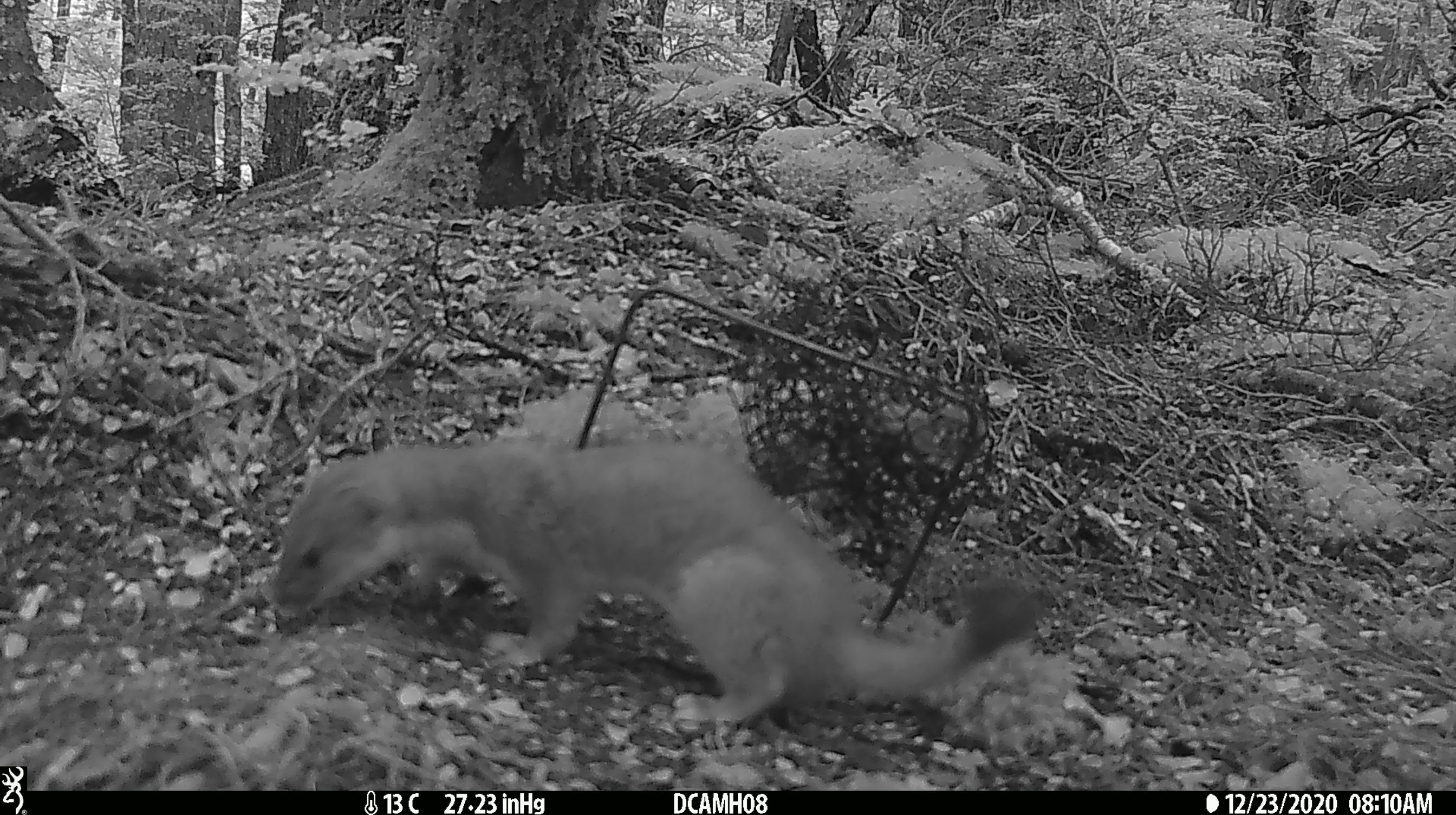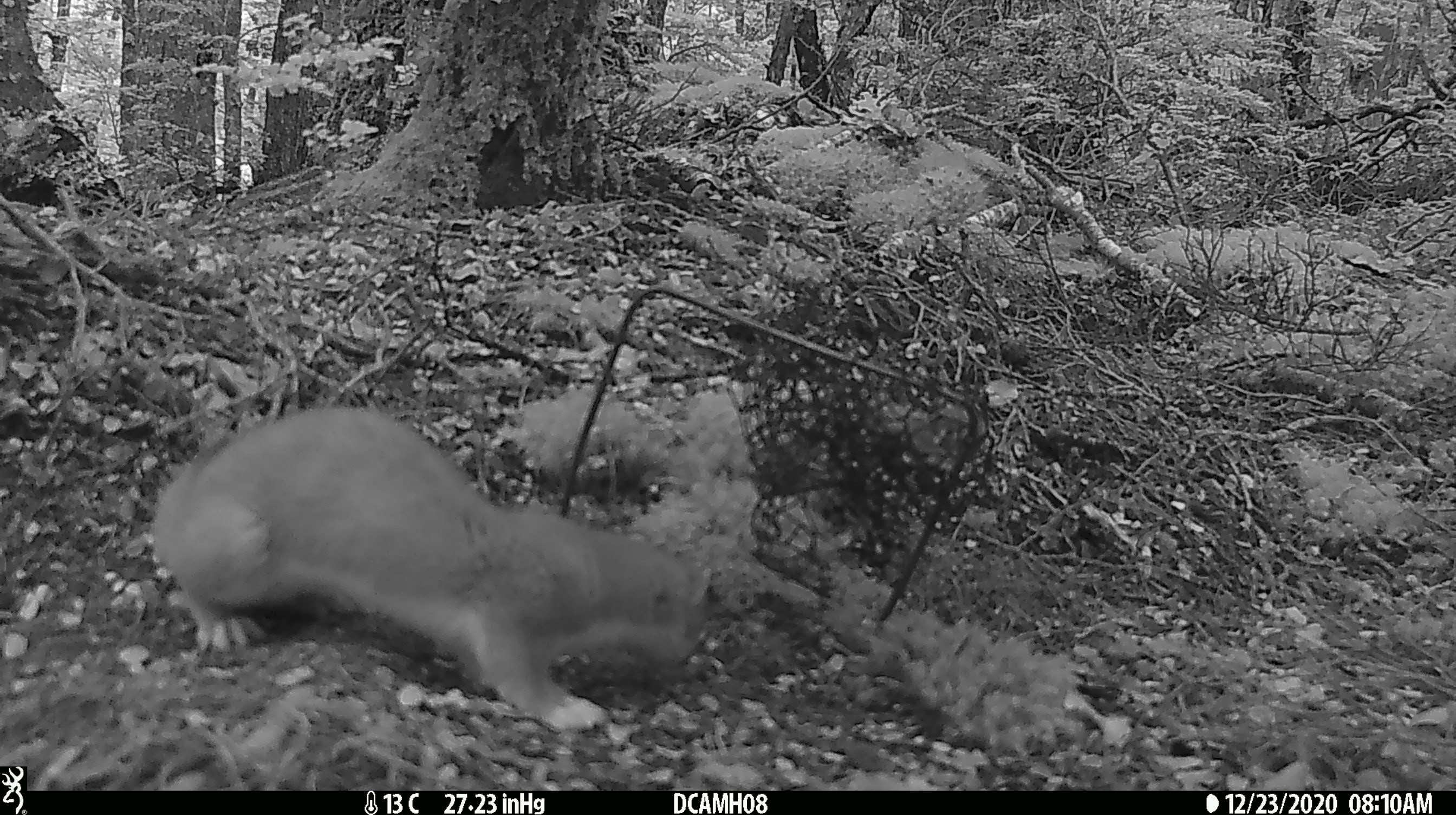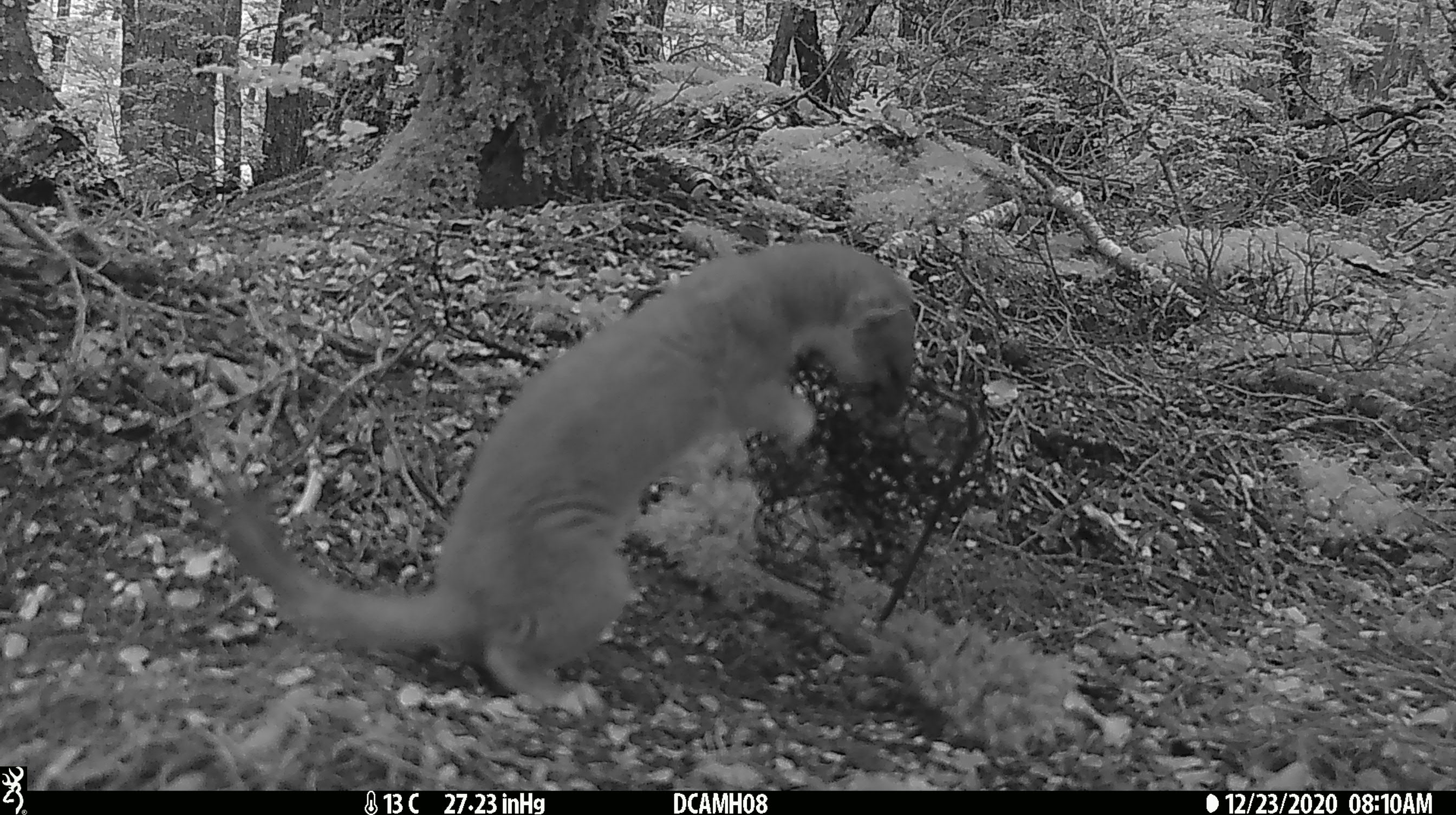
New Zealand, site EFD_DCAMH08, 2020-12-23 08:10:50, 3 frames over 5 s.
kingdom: Animalia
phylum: Chordata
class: Mammalia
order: Carnivora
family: Mustelidae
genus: Mustela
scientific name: Mustela erminea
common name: stoat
Stoat (Mustela erminea).